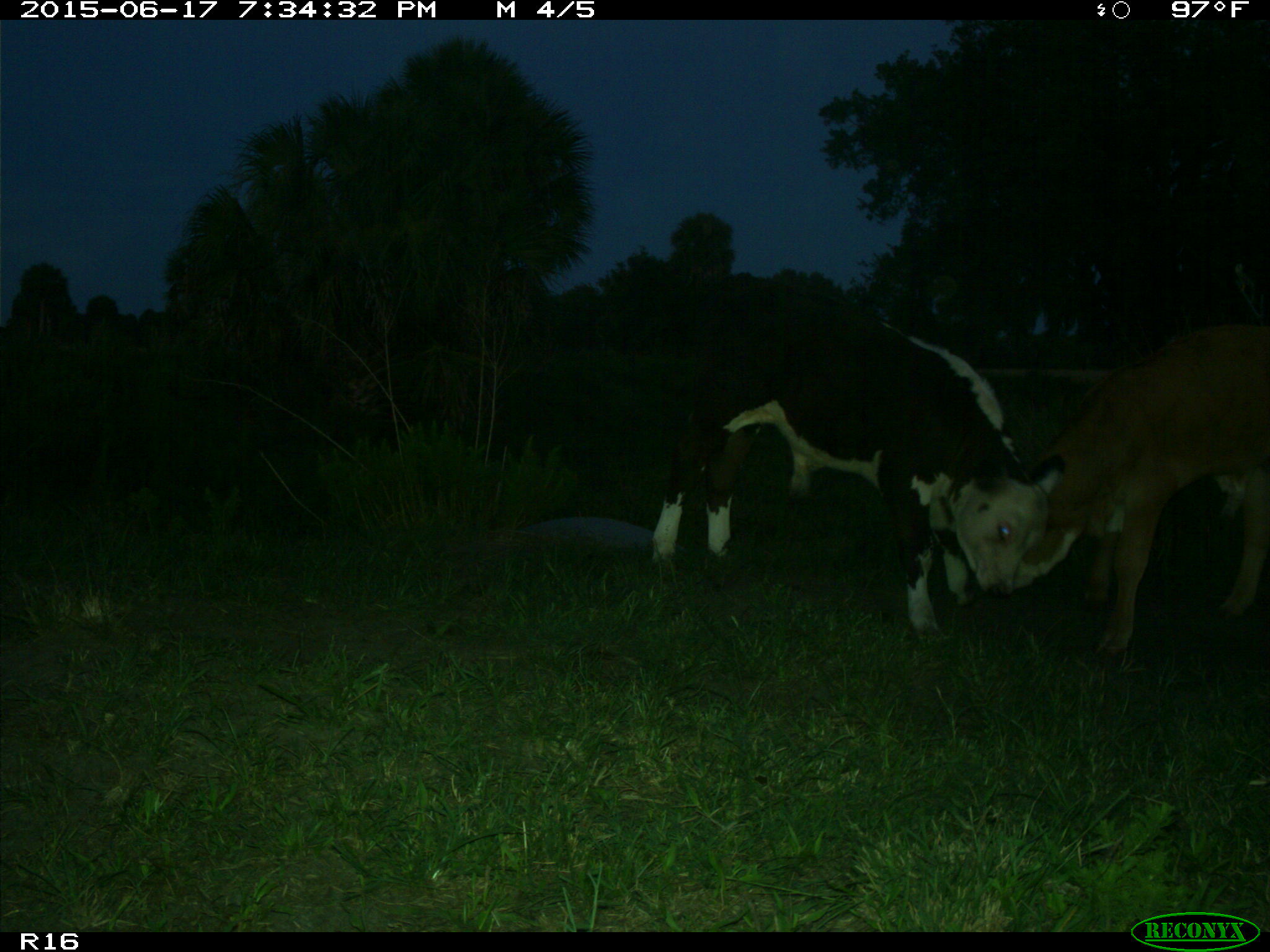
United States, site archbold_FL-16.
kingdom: Animalia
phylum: Chordata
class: Mammalia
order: Artiodactyla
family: Bovidae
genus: Bos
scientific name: Bos taurus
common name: domestic cow